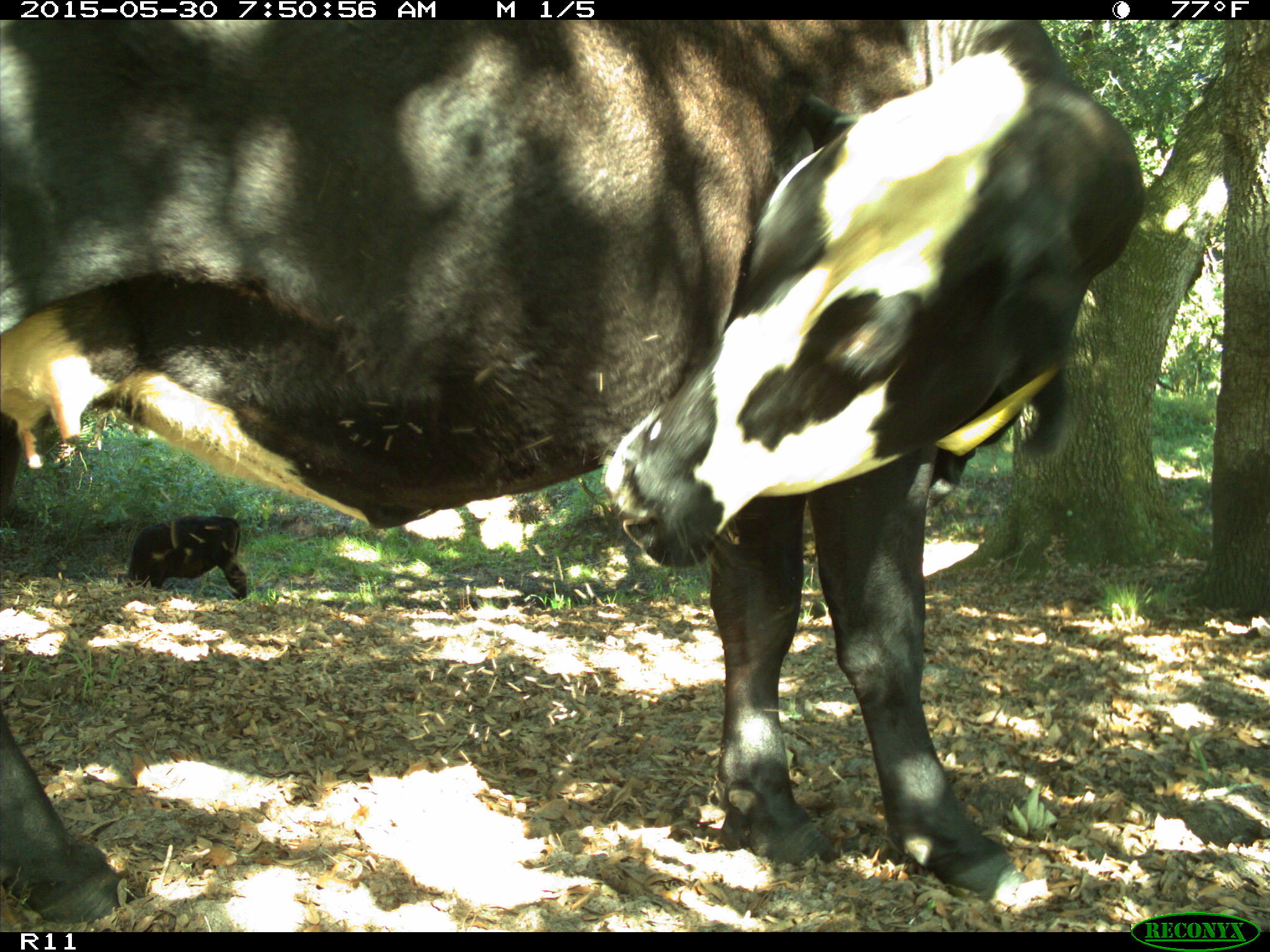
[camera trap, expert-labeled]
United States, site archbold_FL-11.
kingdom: Animalia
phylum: Chordata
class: Mammalia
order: Artiodactyla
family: Bovidae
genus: Bos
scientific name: Bos taurus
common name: domestic cow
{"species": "Bos taurus (domestic cow)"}